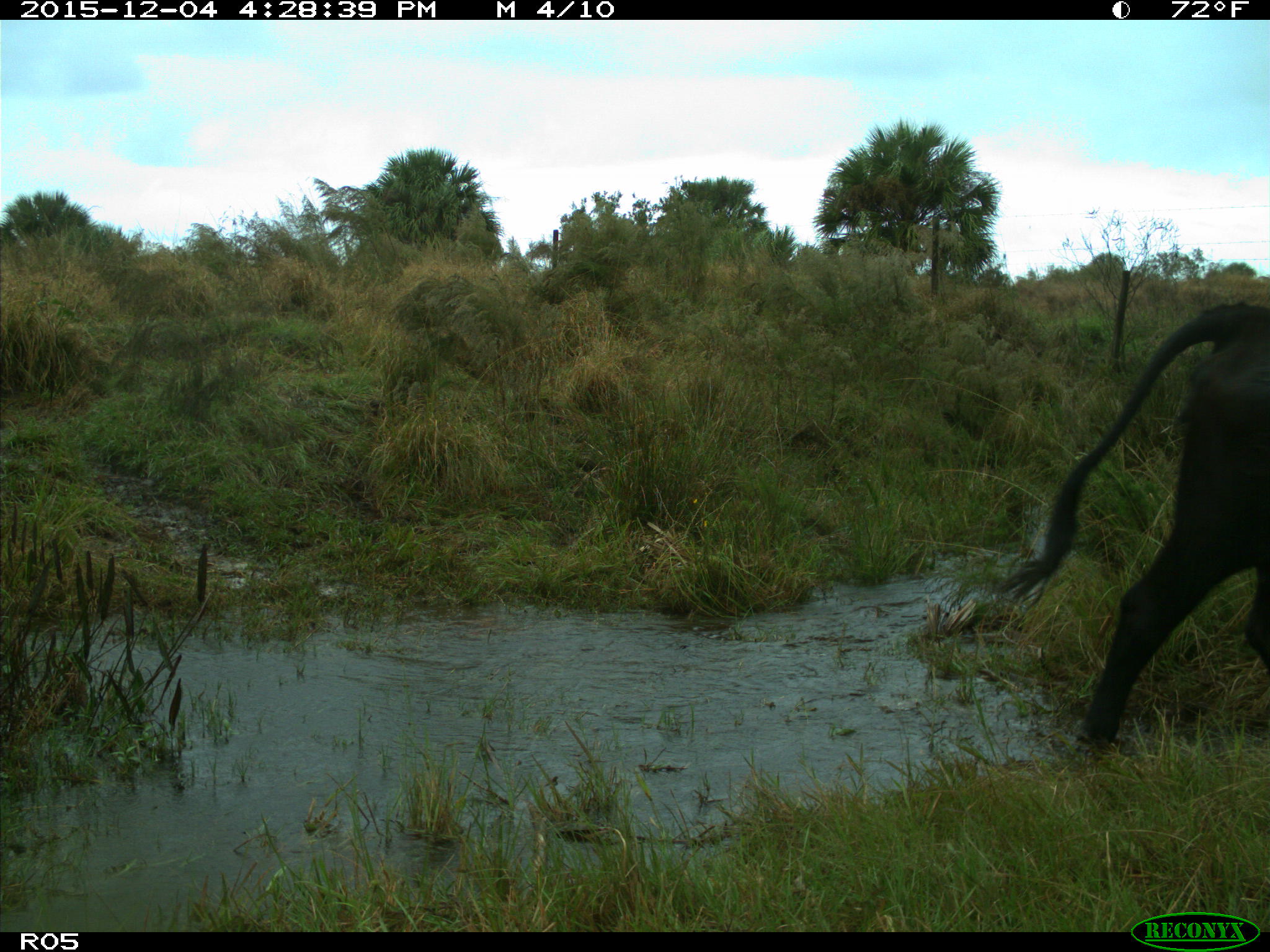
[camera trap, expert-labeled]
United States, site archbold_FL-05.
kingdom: Animalia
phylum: Chordata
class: Mammalia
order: Artiodactyla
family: Bovidae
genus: Bos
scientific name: Bos taurus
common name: domestic cow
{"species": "Bos taurus (domestic cow)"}